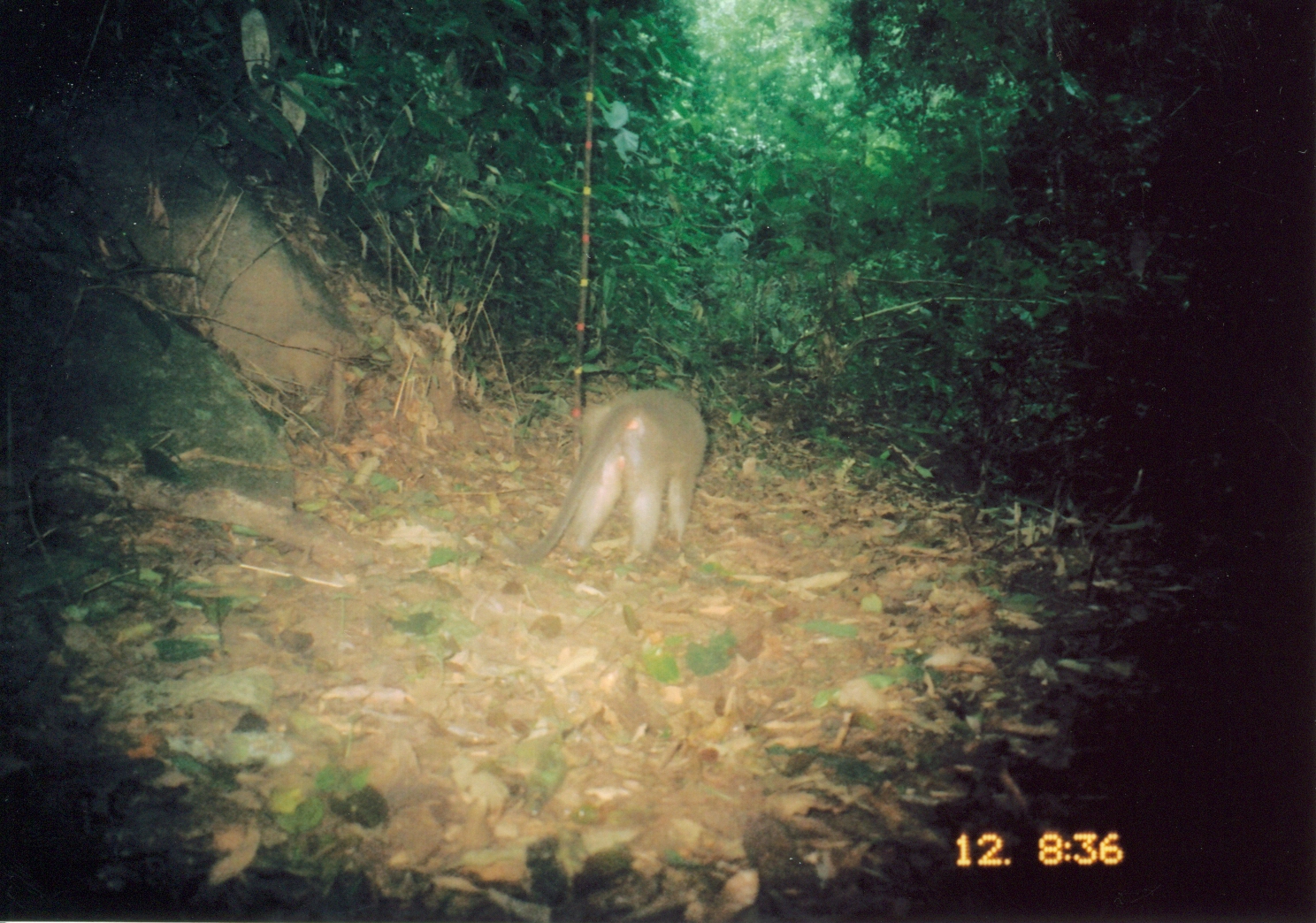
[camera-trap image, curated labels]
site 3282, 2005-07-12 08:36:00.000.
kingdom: Animalia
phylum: Chordata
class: Mammalia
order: Primates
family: Cercopithecidae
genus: Cercocebus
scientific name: Cercocebus sanjei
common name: sanje mangabey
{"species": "Cercocebus sanjei (sanje mangabey)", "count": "1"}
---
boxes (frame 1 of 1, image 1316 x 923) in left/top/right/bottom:
cercocebus sanjei: 501/386/709/567